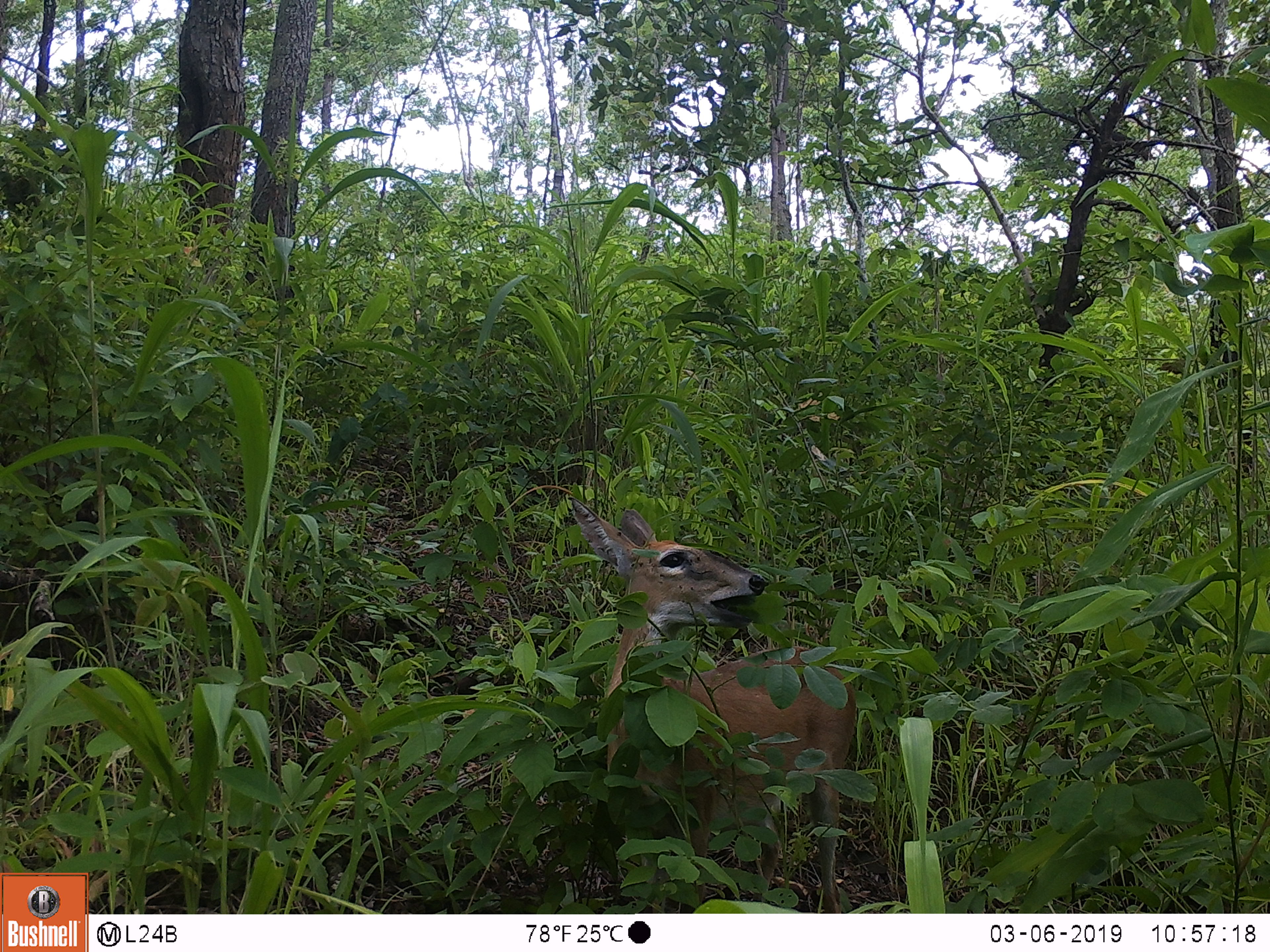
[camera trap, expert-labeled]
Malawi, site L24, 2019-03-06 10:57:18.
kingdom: Animalia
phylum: Chordata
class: Mammalia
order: Artiodactyla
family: Bovidae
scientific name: Antilopinae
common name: small antelope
Small antelope (Antilopinae), count 1.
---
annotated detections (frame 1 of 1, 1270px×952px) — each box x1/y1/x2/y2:
small antelope: 534/489/860/908